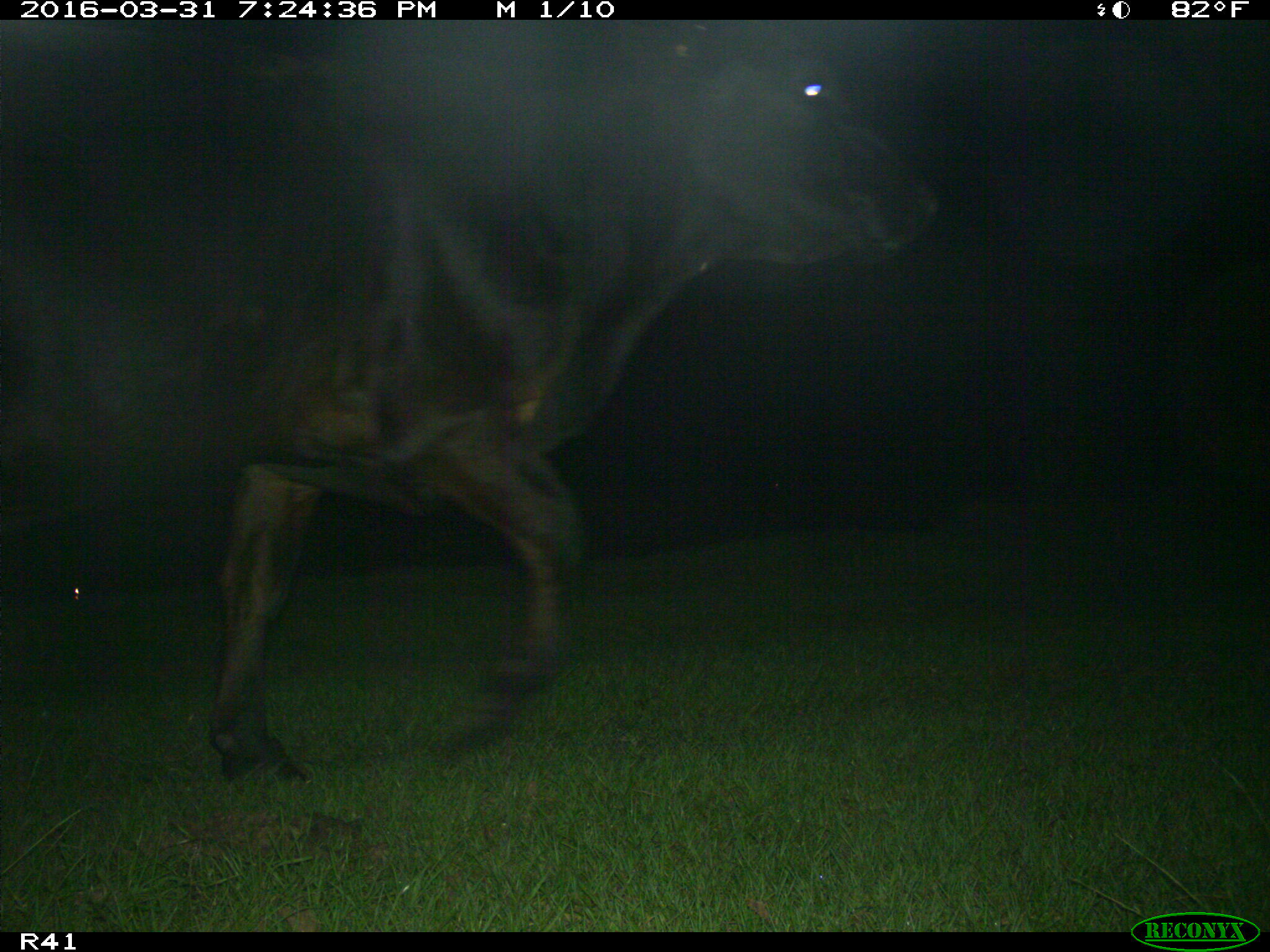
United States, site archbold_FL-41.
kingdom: Animalia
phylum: Chordata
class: Mammalia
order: Artiodactyla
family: Bovidae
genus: Bos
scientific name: Bos taurus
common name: domestic cow